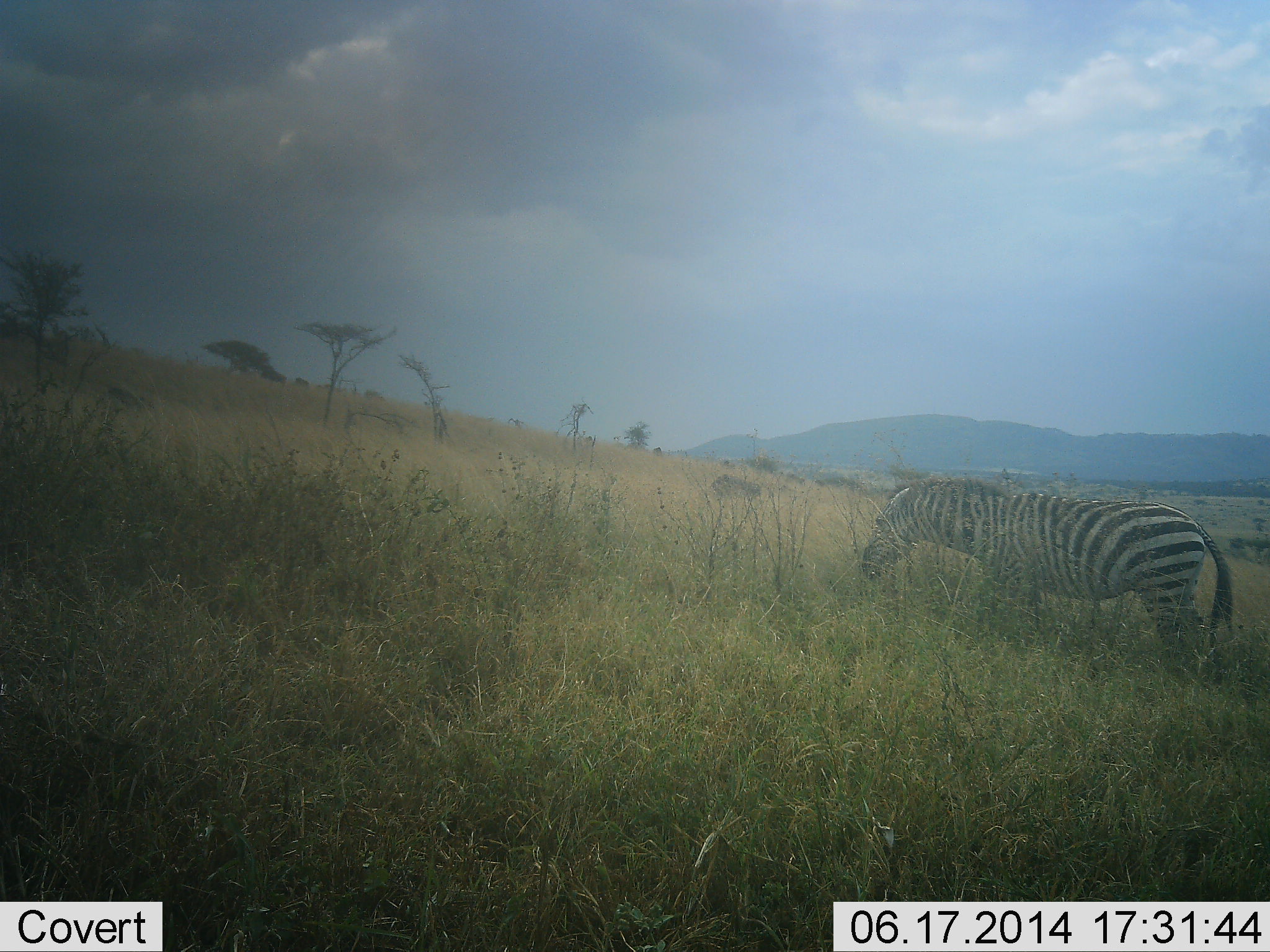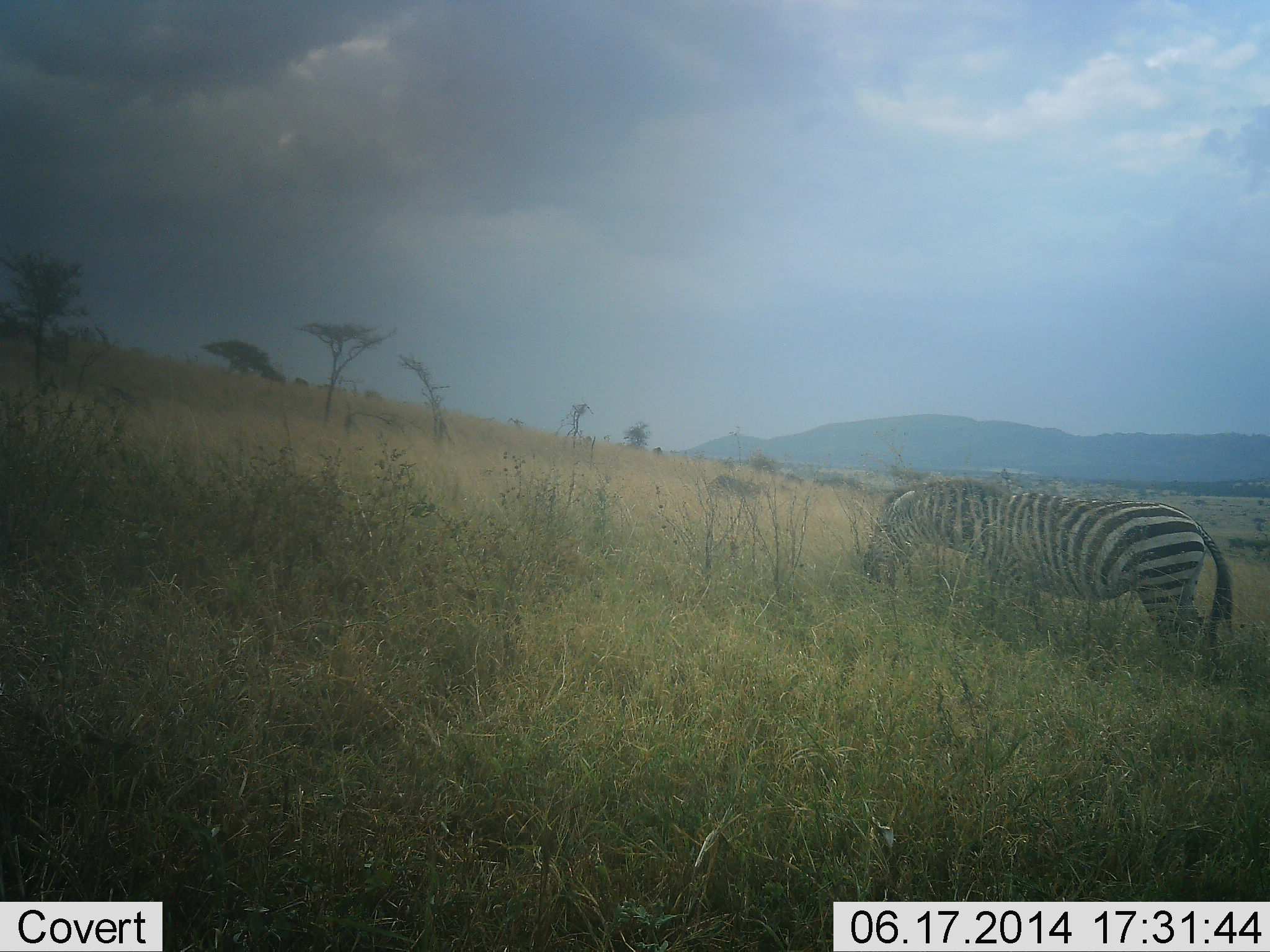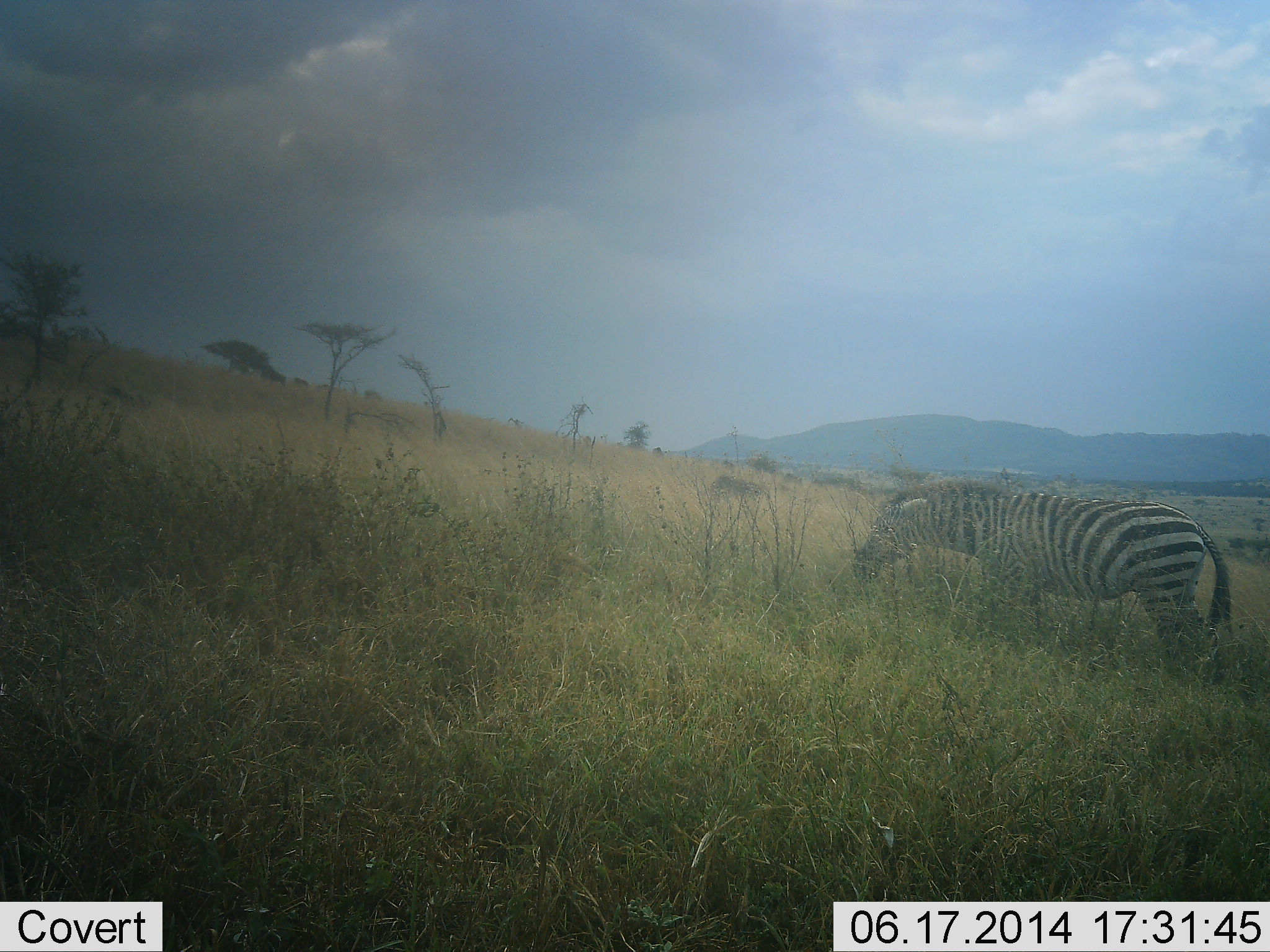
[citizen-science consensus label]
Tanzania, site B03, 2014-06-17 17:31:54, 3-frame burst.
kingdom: Animalia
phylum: Chordata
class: Mammalia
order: Perissodactyla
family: Equidae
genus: Equus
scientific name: Equus quagga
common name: plains zebra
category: zebra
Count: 1.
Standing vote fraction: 10%.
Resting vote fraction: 0%.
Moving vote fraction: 10%.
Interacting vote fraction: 0%.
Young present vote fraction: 0%.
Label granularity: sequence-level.